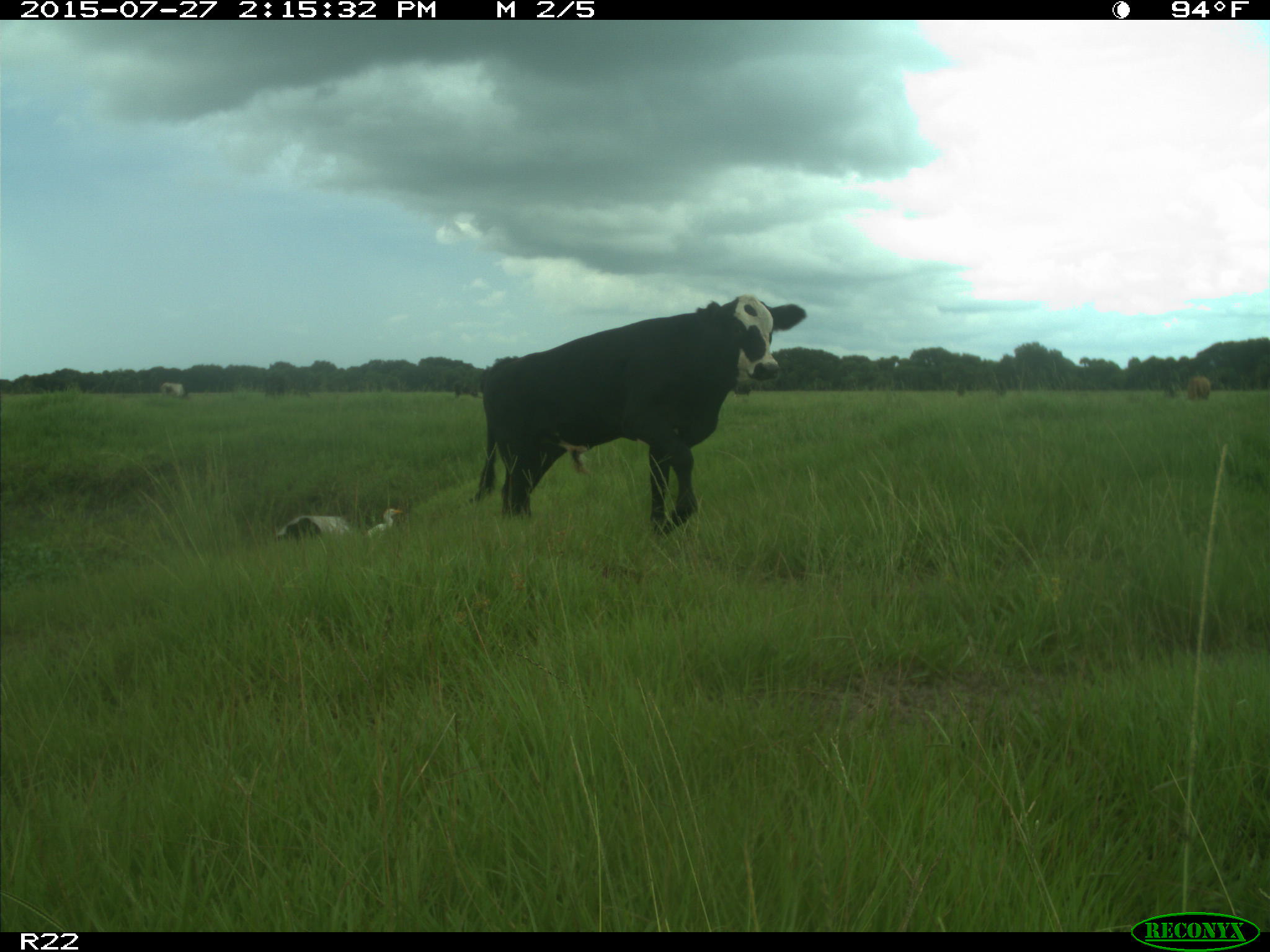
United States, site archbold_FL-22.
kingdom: Animalia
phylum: Chordata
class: Mammalia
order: Artiodactyla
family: Bovidae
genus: Bos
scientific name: Bos taurus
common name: domestic cow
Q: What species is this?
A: Bos taurus (domestic cow).